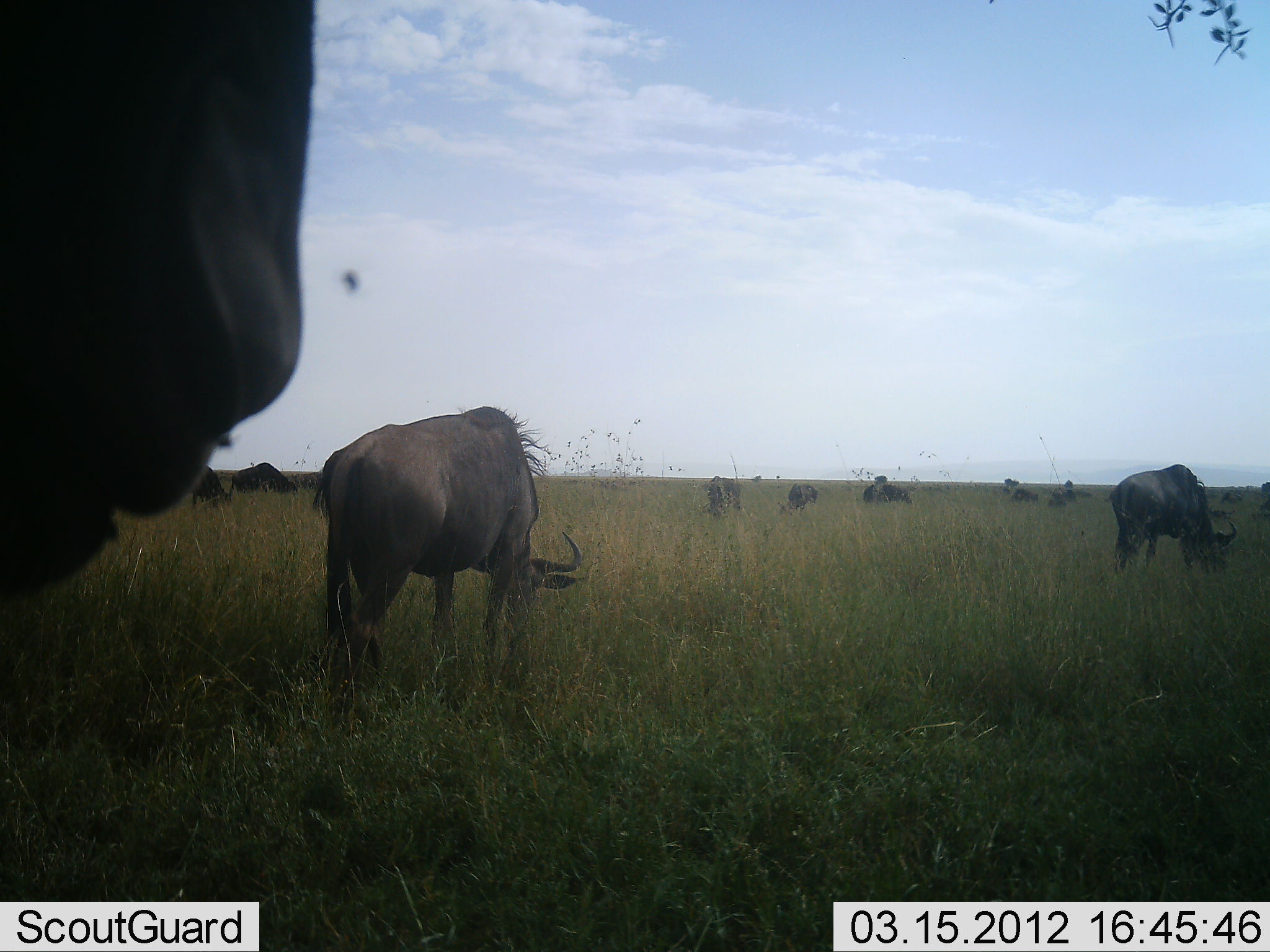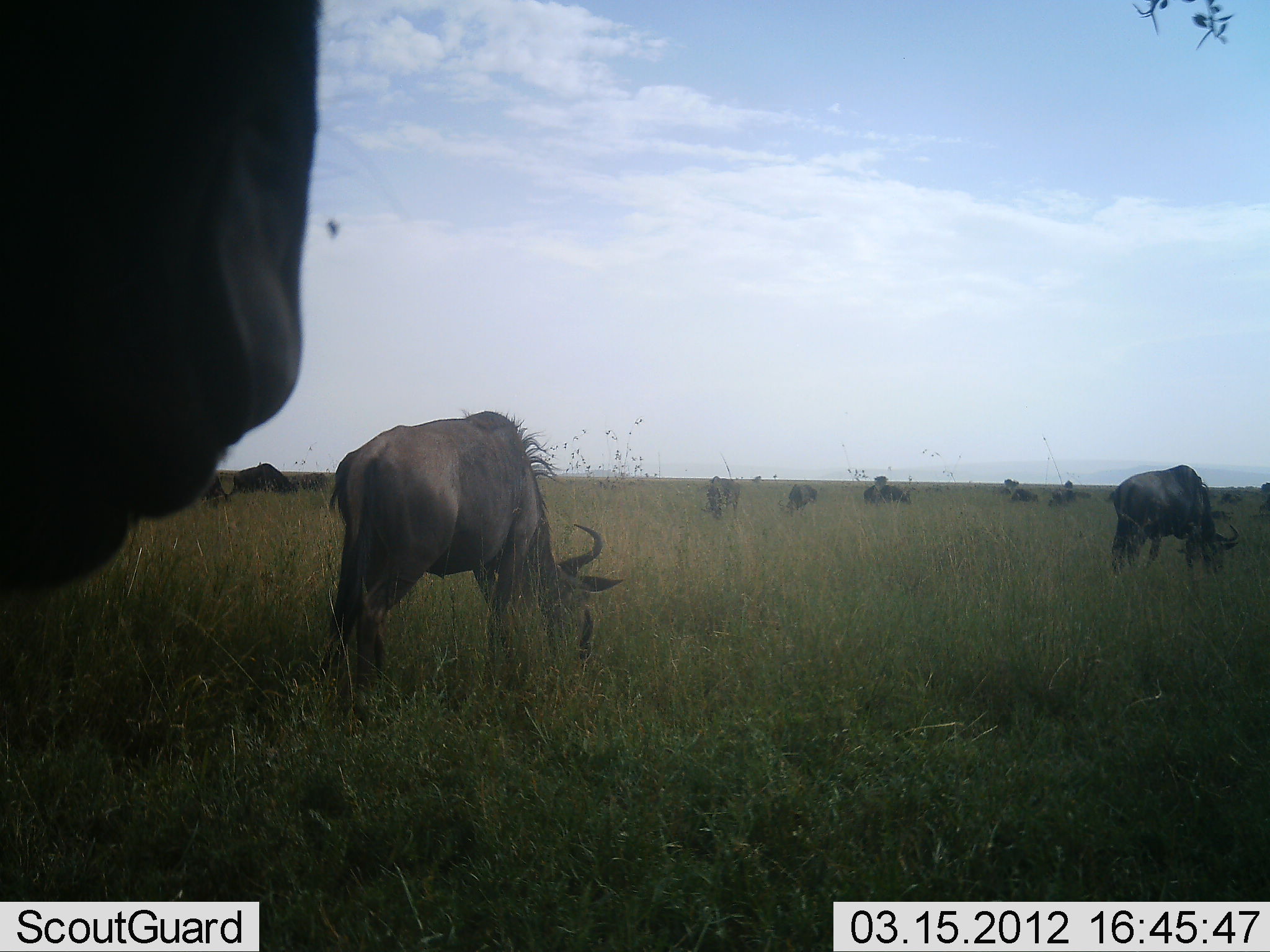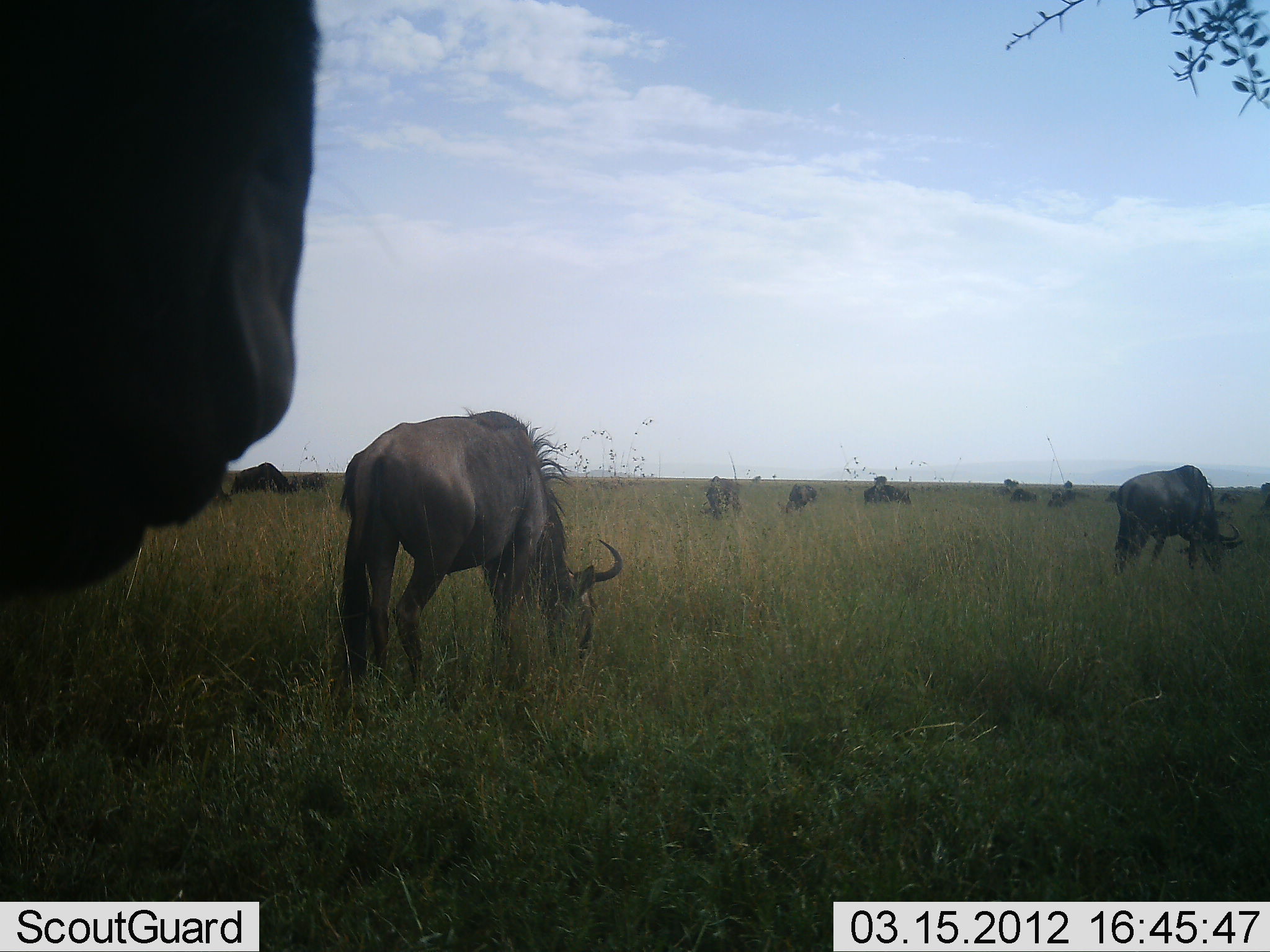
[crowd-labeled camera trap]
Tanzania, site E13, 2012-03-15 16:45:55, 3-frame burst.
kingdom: Animalia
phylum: Chordata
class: Mammalia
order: Artiodactyla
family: Bovidae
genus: Connochaetes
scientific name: Connochaetes taurinus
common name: blue wildebeest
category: wildebeest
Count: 11-50.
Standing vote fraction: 47%.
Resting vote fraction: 12%.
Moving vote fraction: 0%.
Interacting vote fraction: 0%.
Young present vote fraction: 0%.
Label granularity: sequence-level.